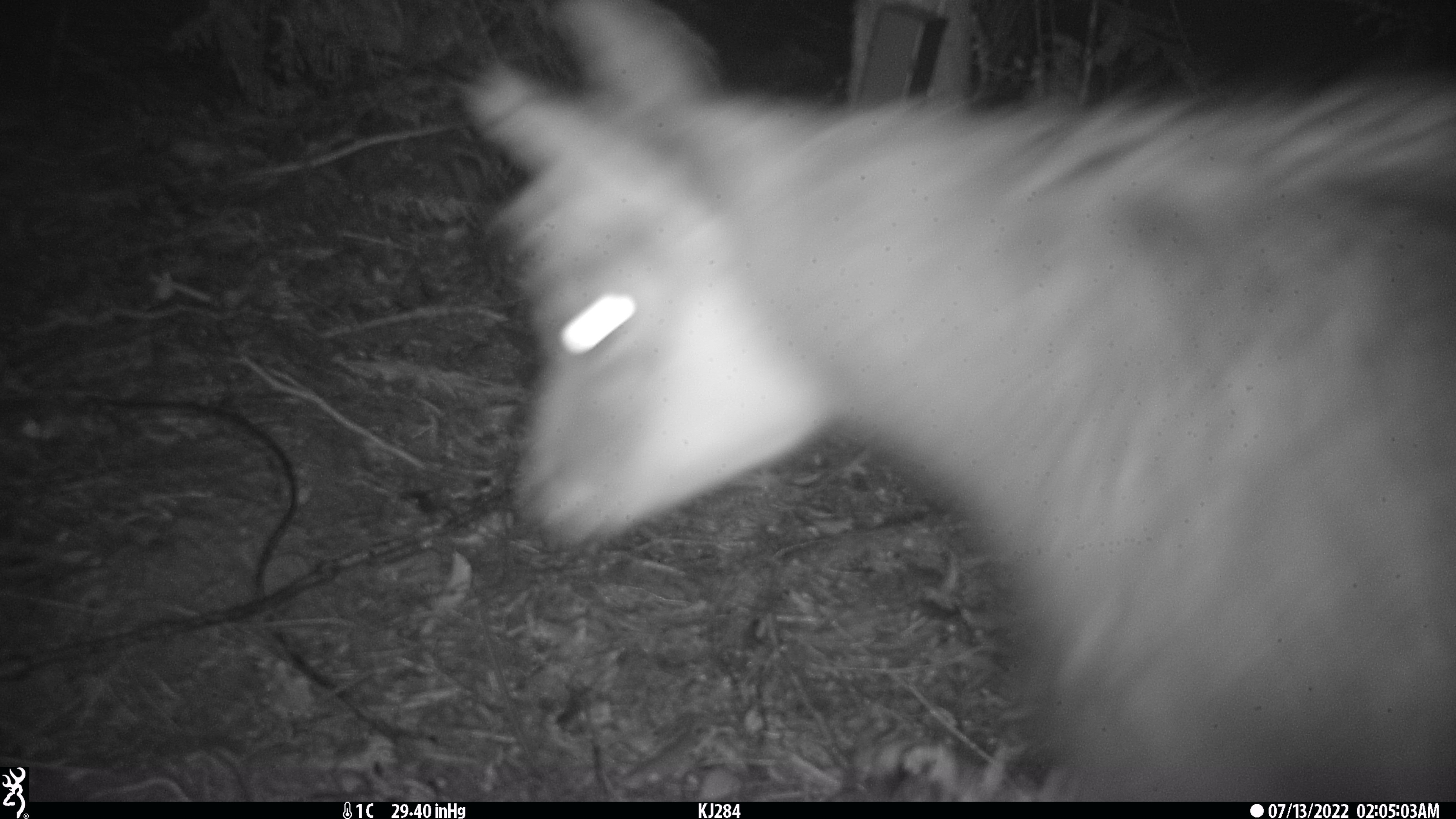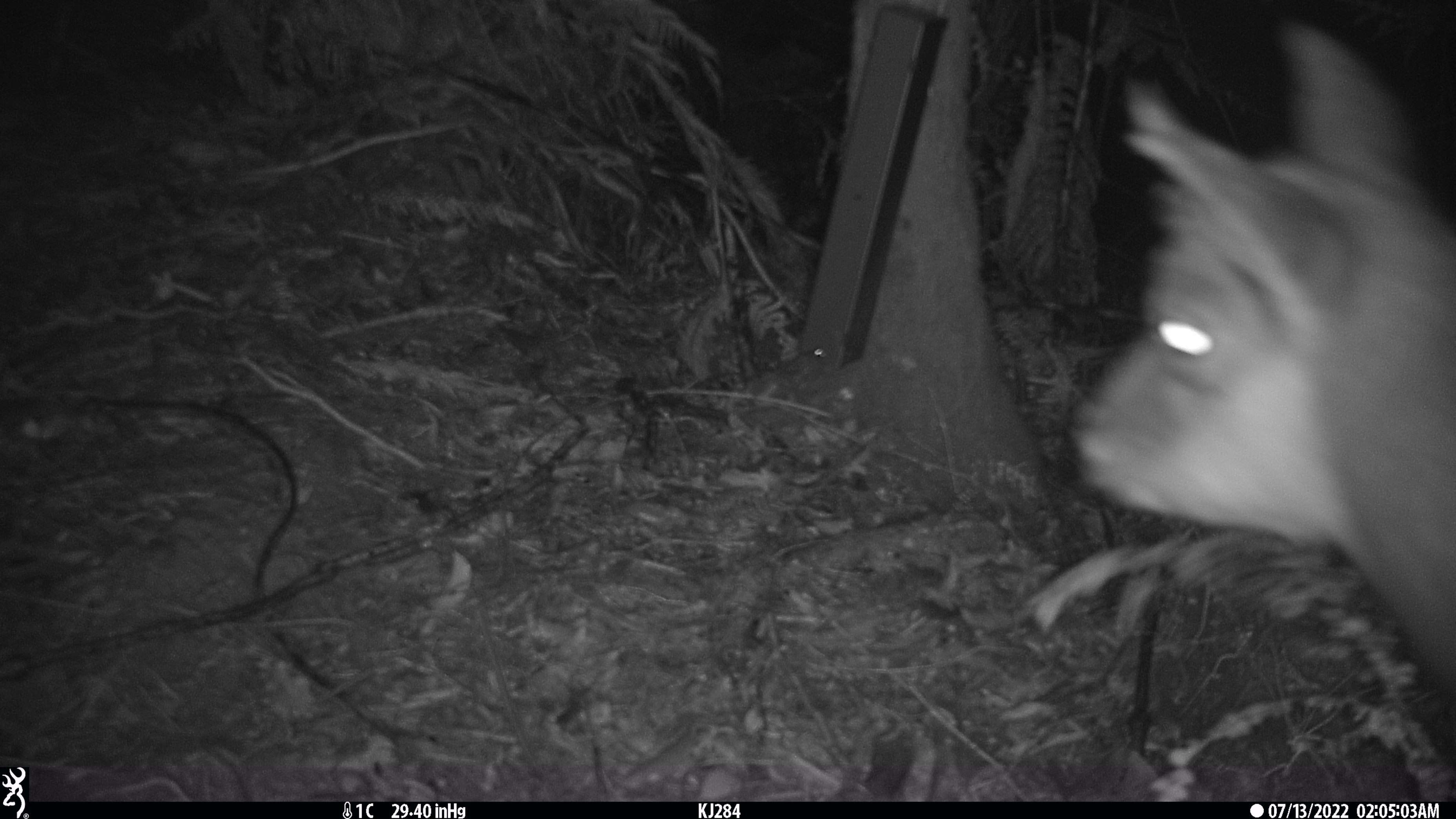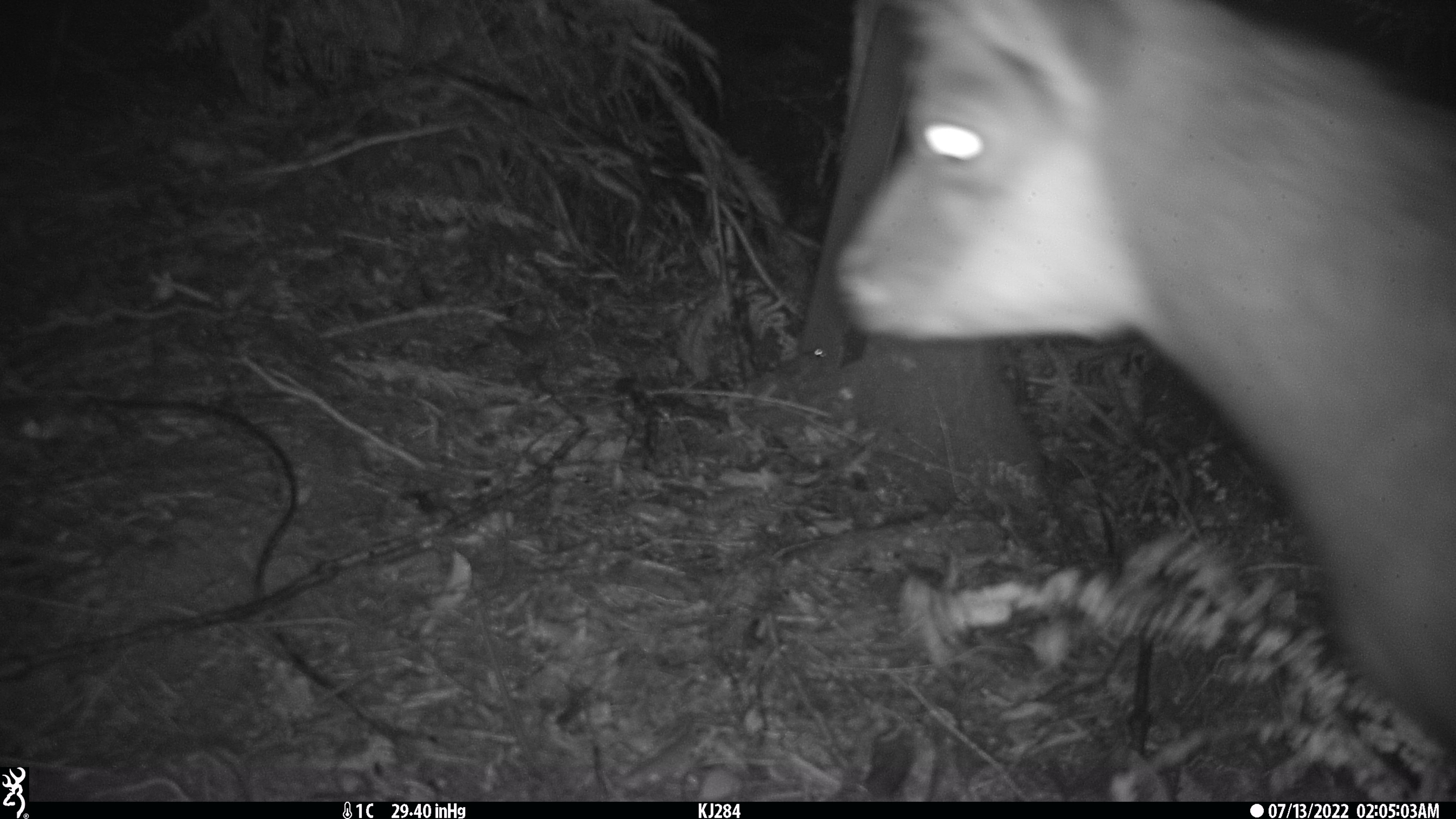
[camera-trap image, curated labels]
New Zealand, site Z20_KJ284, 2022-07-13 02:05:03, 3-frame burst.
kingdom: Animalia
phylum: Chordata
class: Mammalia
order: Artiodactyla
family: Bovidae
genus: Rupicapra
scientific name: Rupicapra rupicapra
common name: alpine chamois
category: chamois